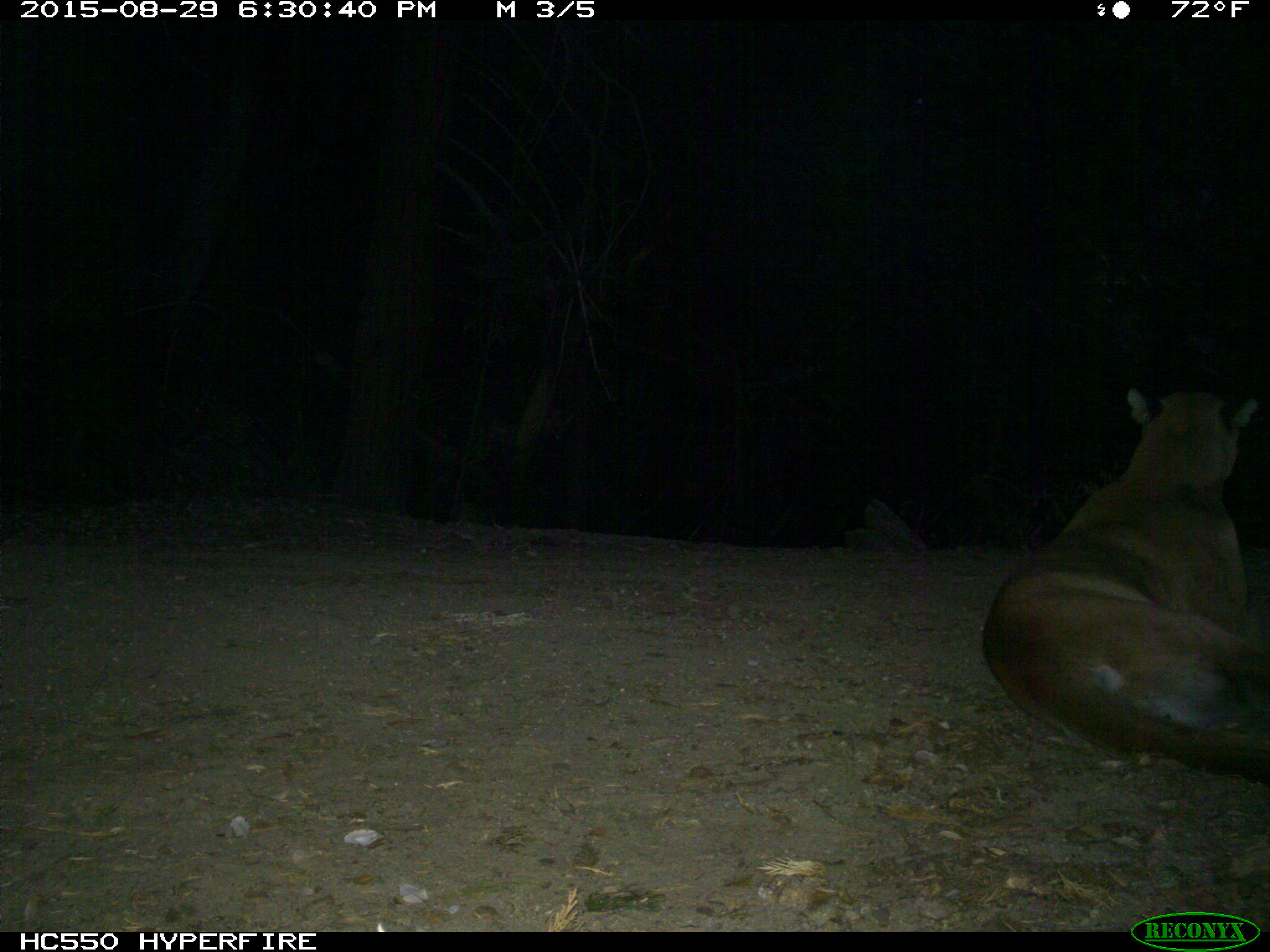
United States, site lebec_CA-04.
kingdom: Animalia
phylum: Chordata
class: Mammalia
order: Carnivora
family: Felidae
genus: Puma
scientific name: Puma concolor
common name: mountain lion